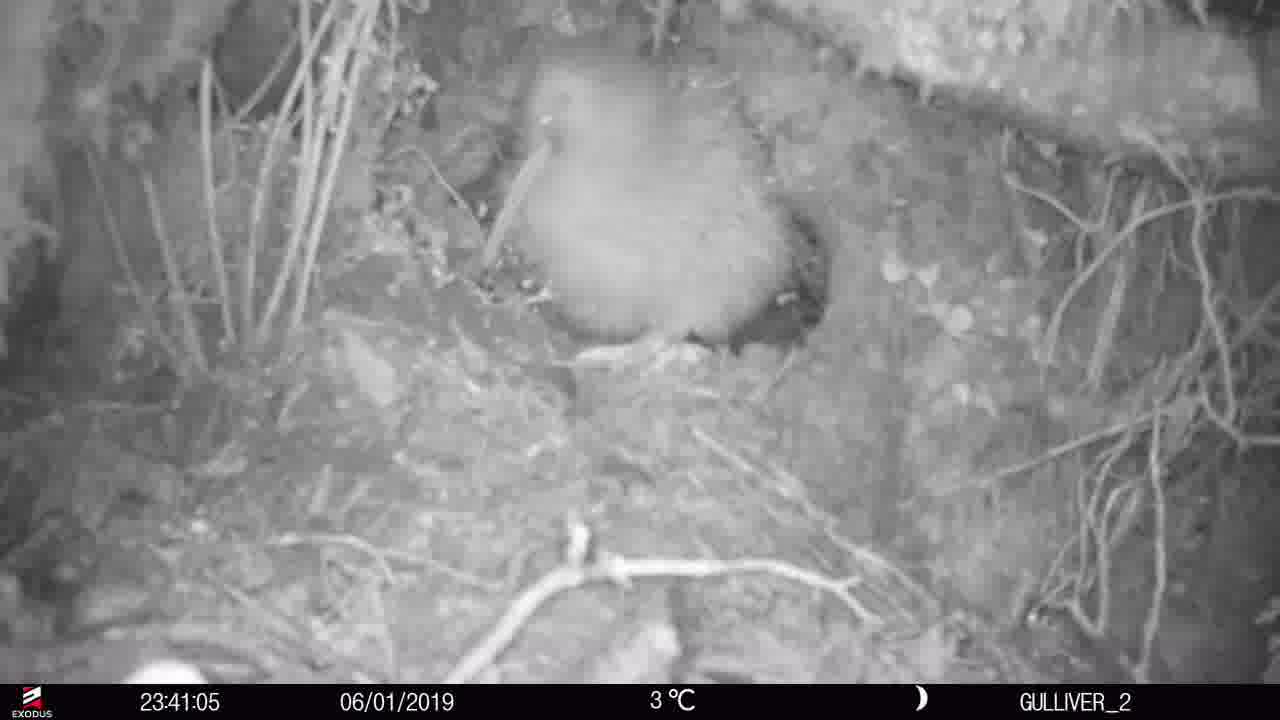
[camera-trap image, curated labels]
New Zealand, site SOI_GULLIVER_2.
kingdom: Animalia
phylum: Chordata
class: Aves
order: Apterygiformes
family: Apterygidae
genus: Apteryx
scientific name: Apteryx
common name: kiwi